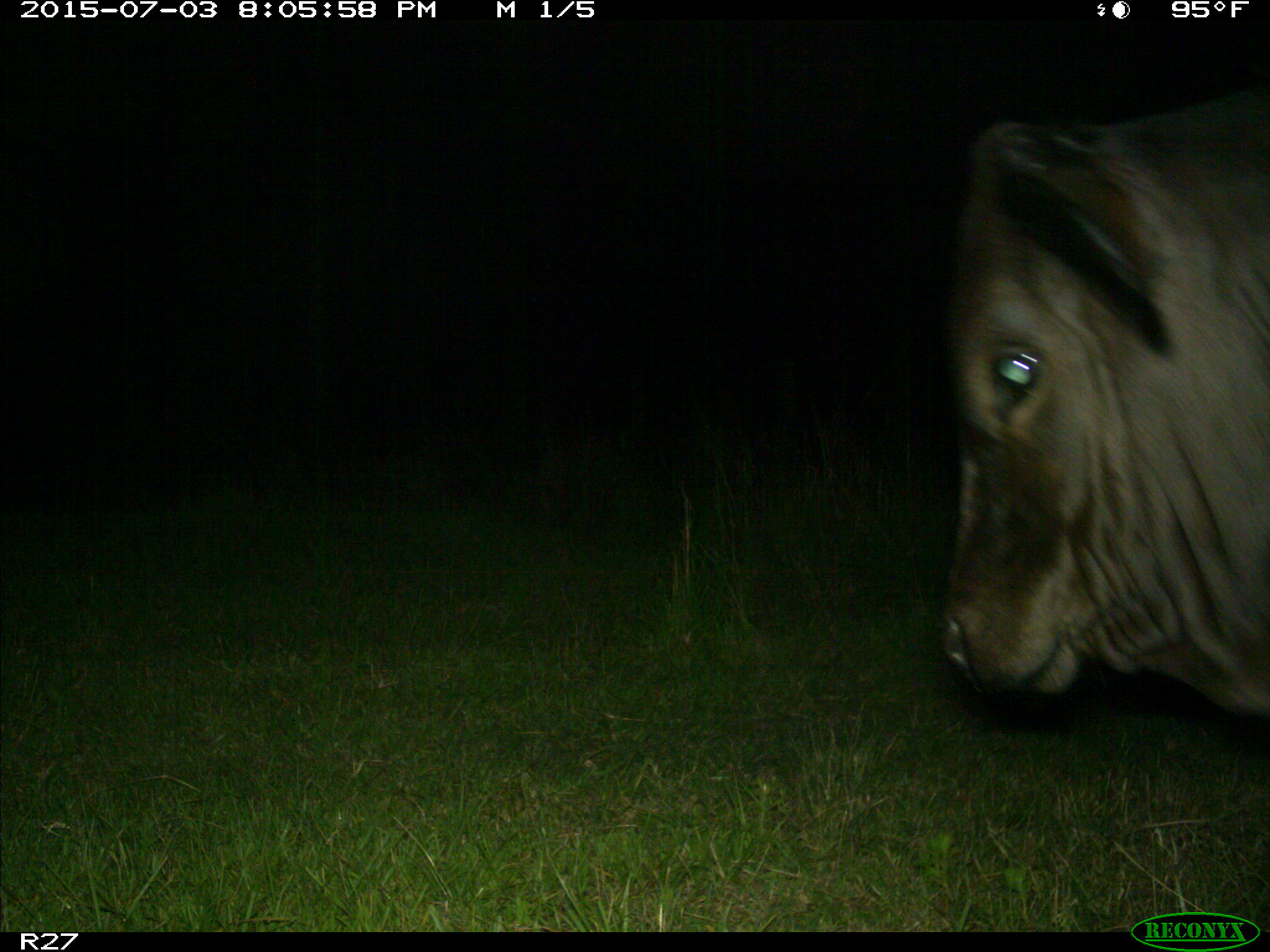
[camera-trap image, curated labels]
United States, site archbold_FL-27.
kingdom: Animalia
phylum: Chordata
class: Mammalia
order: Artiodactyla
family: Bovidae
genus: Bos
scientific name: Bos taurus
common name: domestic cow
Bos taurus (domestic cow).